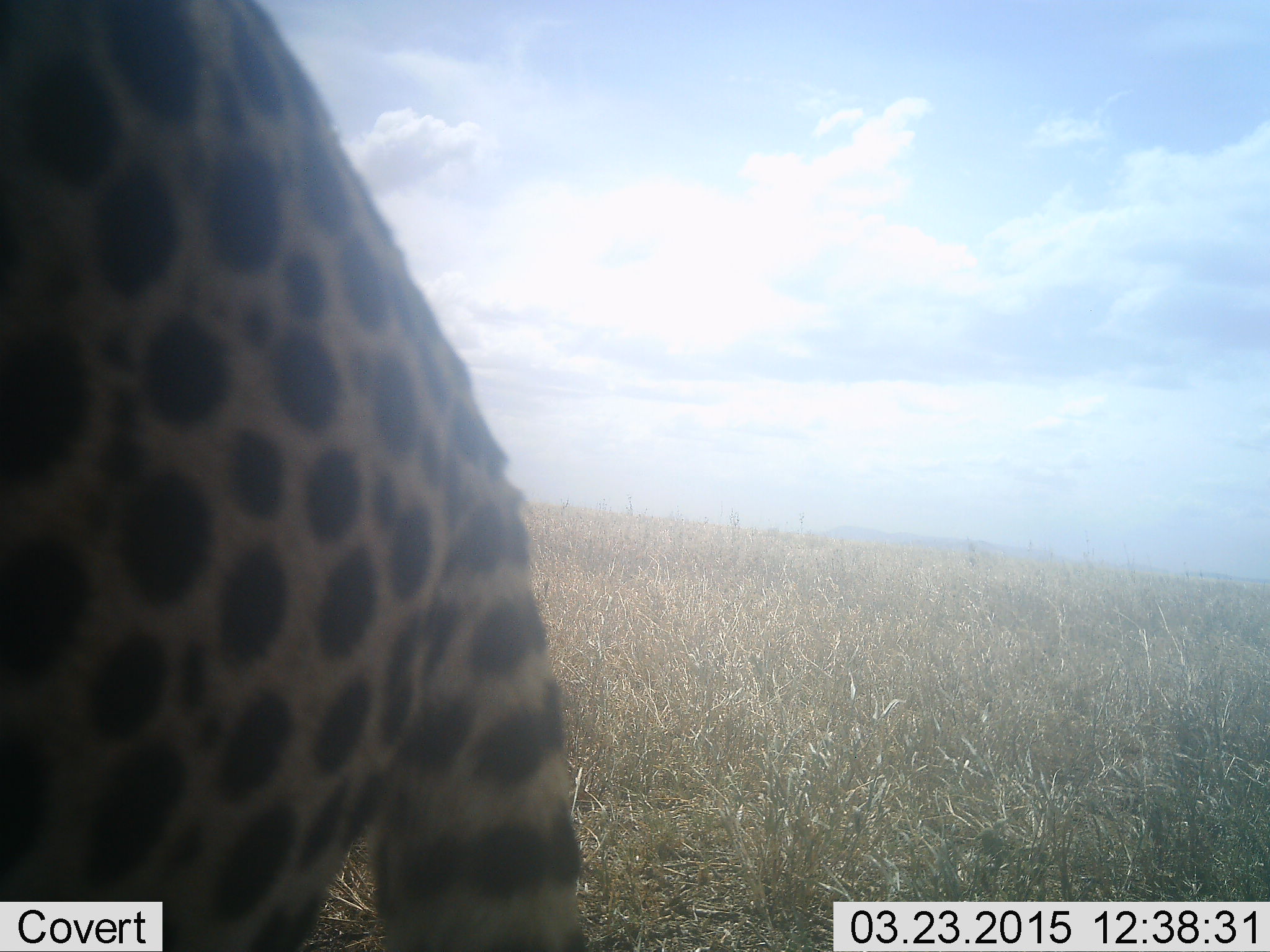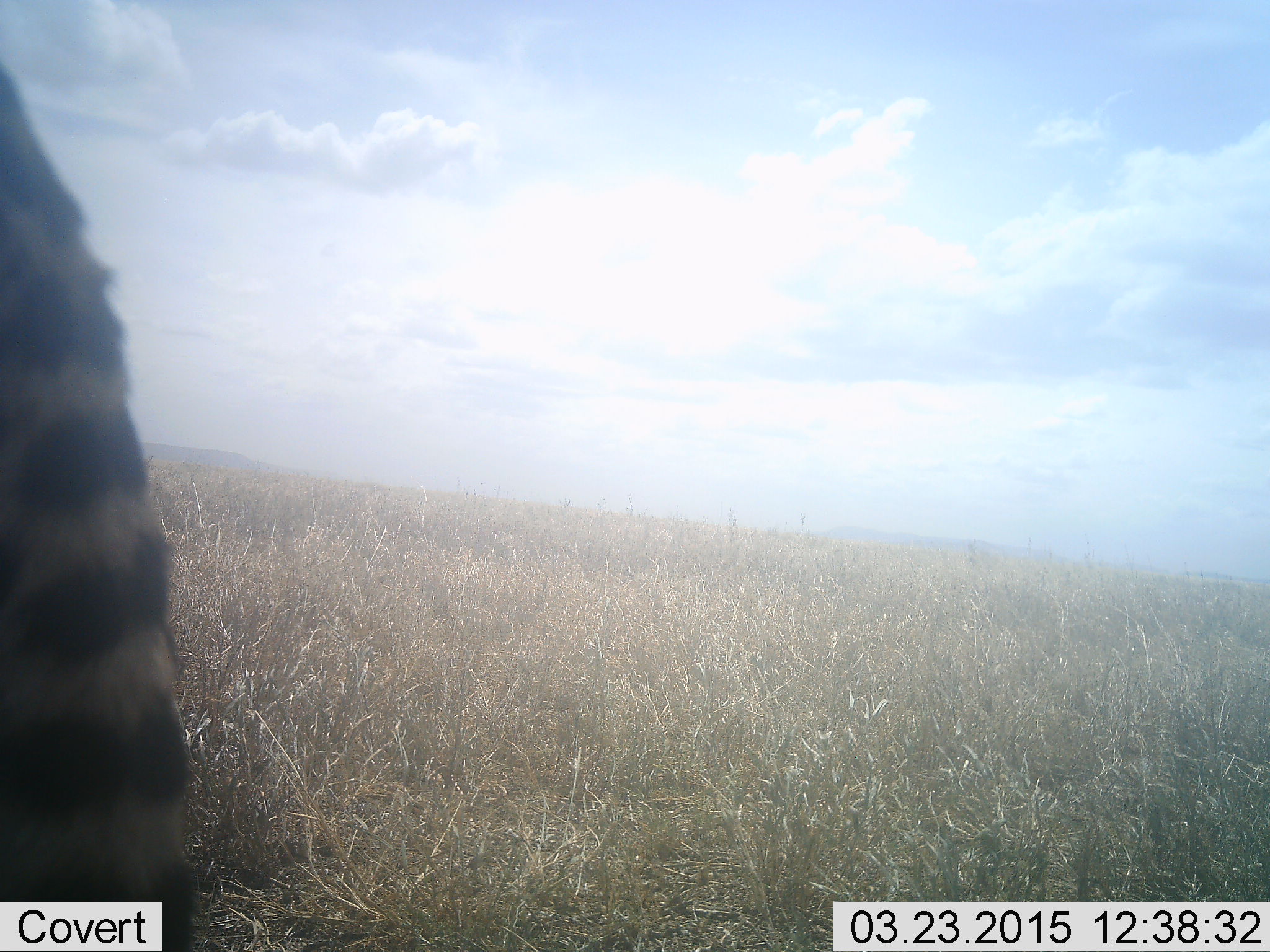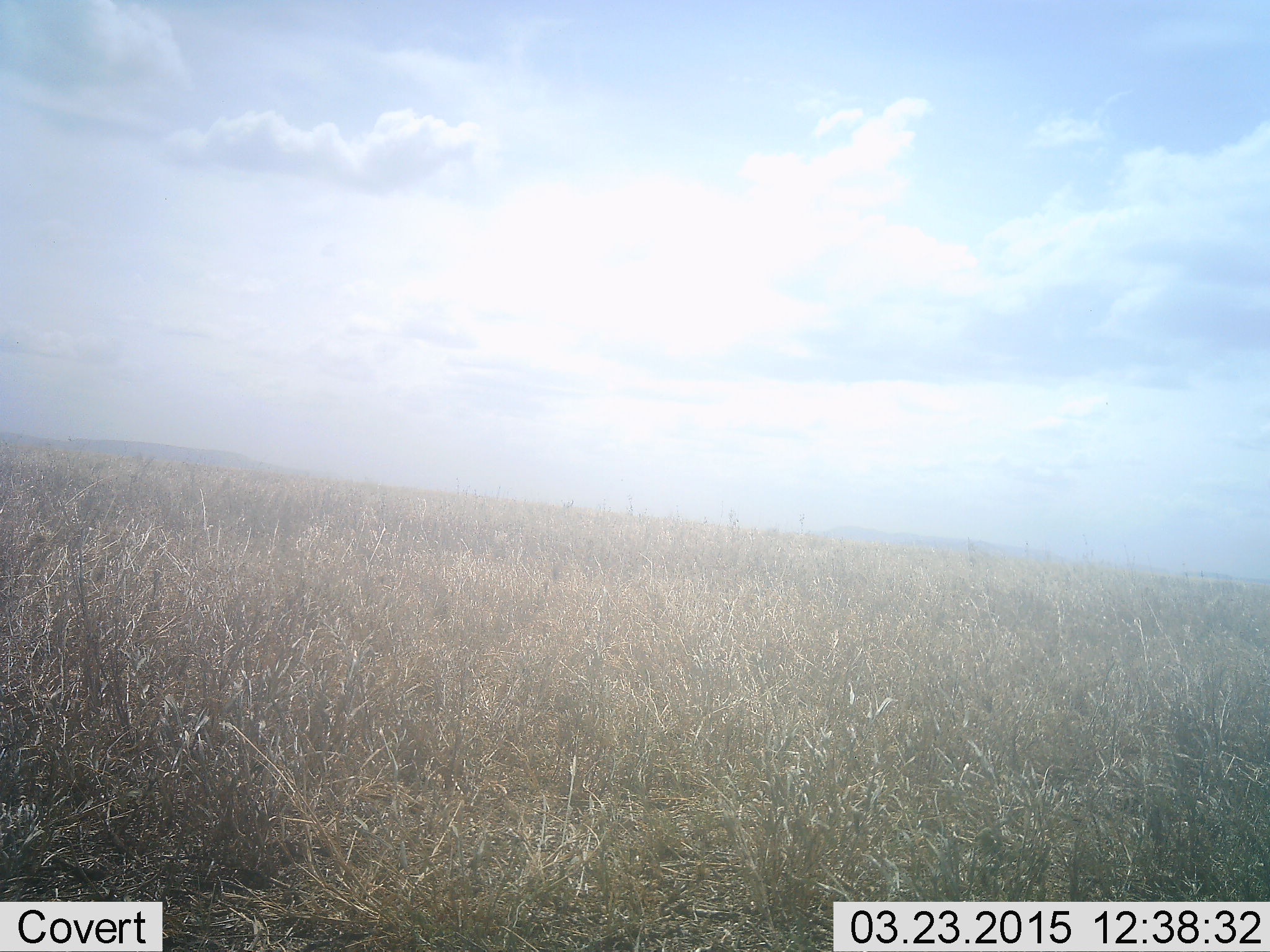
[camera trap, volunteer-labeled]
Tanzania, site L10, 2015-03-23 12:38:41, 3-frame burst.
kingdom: Animalia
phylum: Chordata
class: Mammalia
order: Carnivora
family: Felidae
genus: Acinonyx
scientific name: Acinonyx jubatus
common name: cheetah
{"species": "cheetah (Acinonyx jubatus)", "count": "1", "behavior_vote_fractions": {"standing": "40%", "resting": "0%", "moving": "60%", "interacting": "0%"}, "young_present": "0%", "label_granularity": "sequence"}